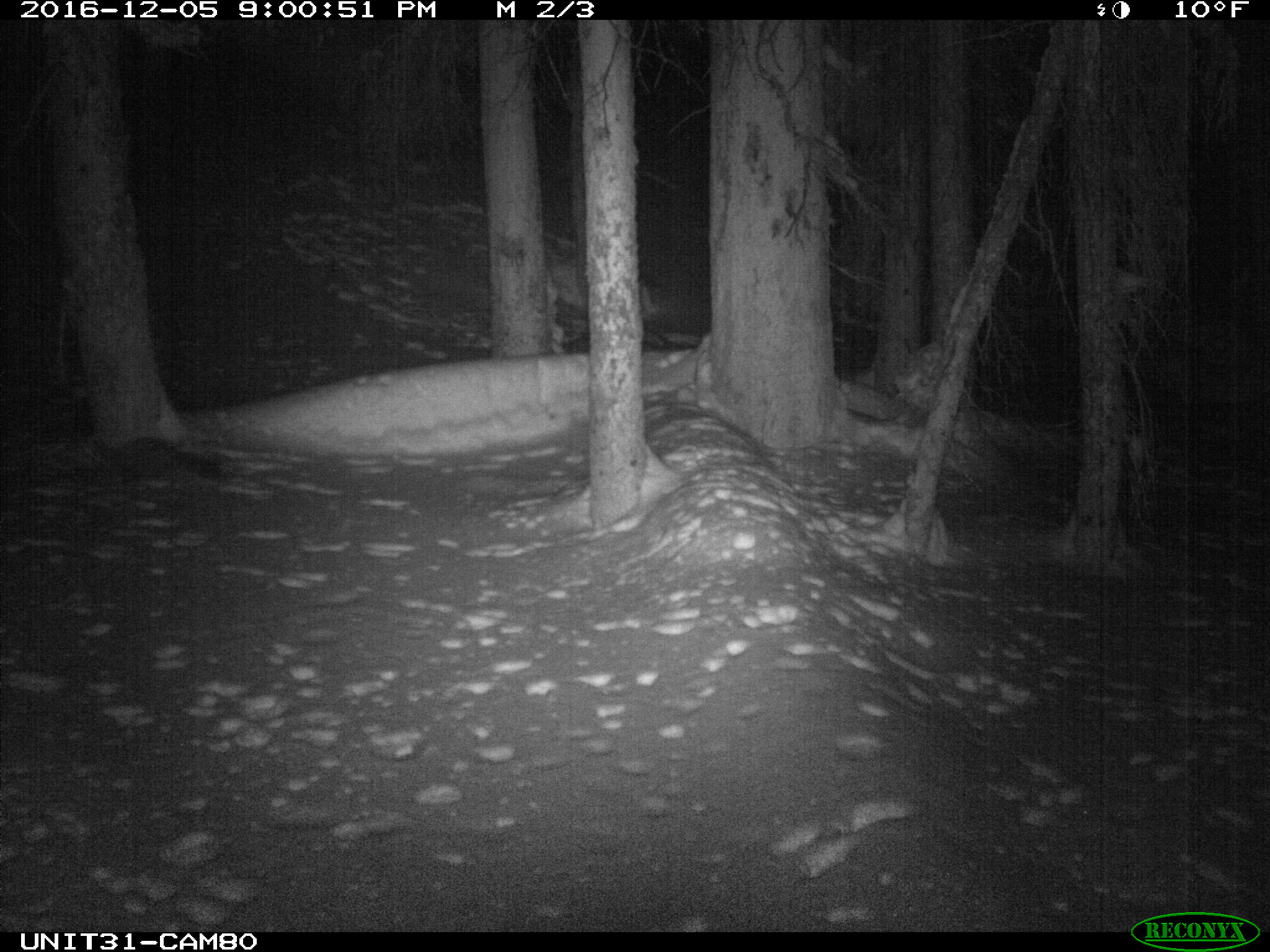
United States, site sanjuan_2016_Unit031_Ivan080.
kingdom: Animalia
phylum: Chordata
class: Mammalia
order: Carnivora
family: Mustelidae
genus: Martes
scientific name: Martes americana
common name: american marten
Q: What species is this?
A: Martes americana (american marten).